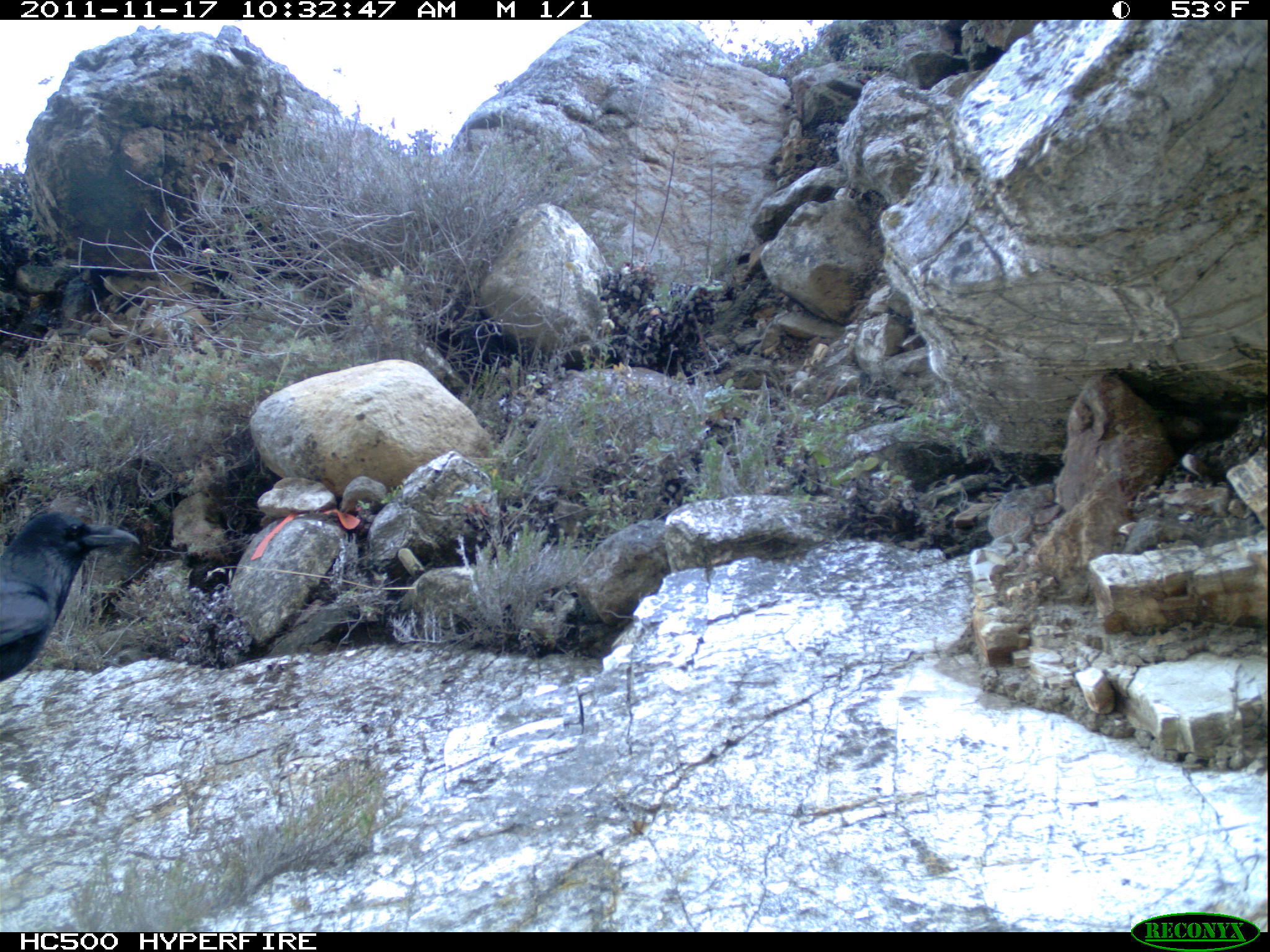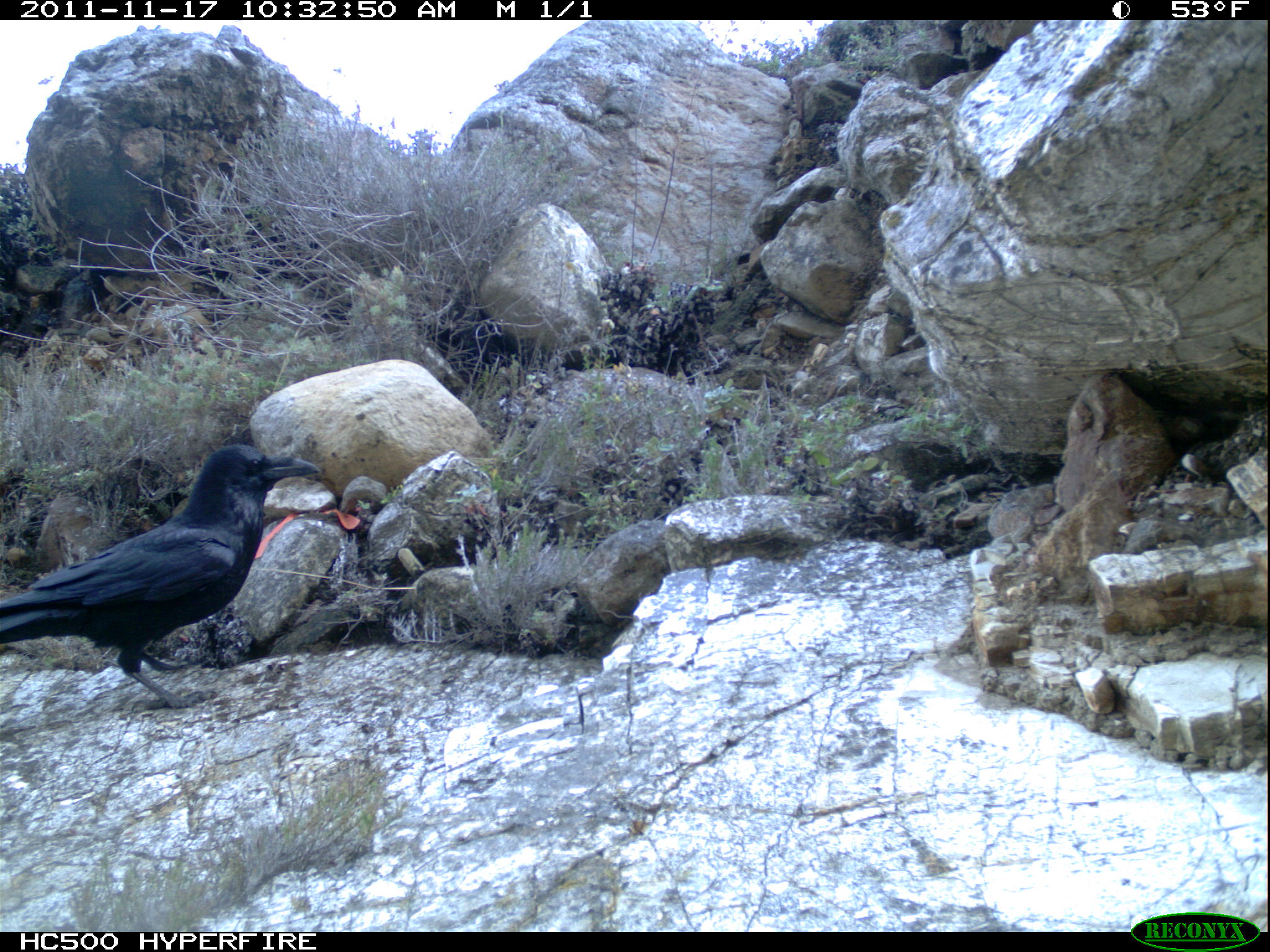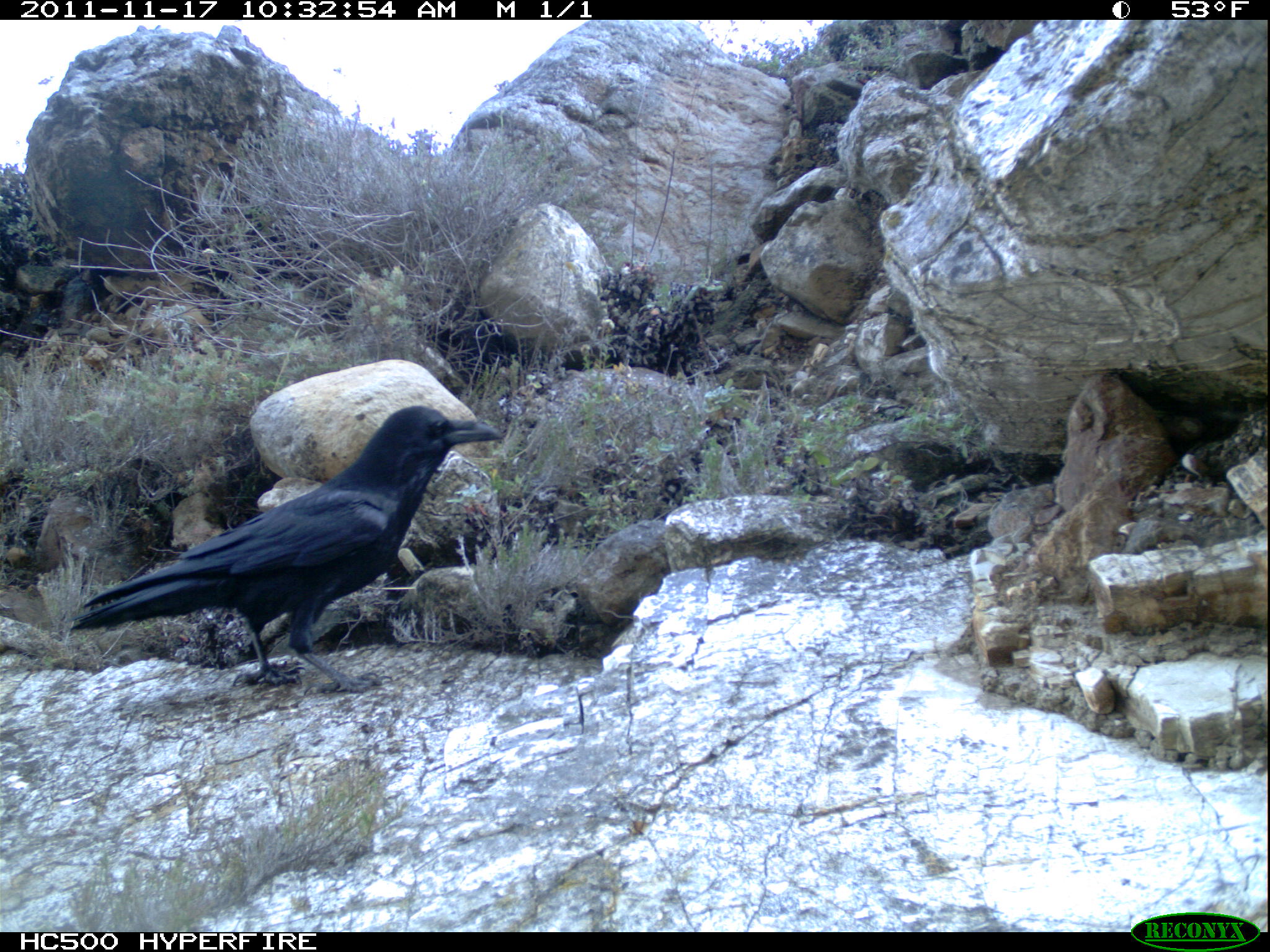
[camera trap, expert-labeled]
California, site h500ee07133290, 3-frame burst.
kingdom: Animalia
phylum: Chordata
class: Aves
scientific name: Aves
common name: bird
Bird (Aves).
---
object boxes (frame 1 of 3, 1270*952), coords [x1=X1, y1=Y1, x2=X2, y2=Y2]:
bird: [x1=0, y1=512, x2=140, y2=682]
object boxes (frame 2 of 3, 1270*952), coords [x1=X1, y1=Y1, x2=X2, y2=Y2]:
bird: [x1=0, y1=444, x2=320, y2=710]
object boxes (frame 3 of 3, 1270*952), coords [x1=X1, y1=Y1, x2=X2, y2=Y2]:
bird: [x1=69, y1=405, x2=502, y2=694]